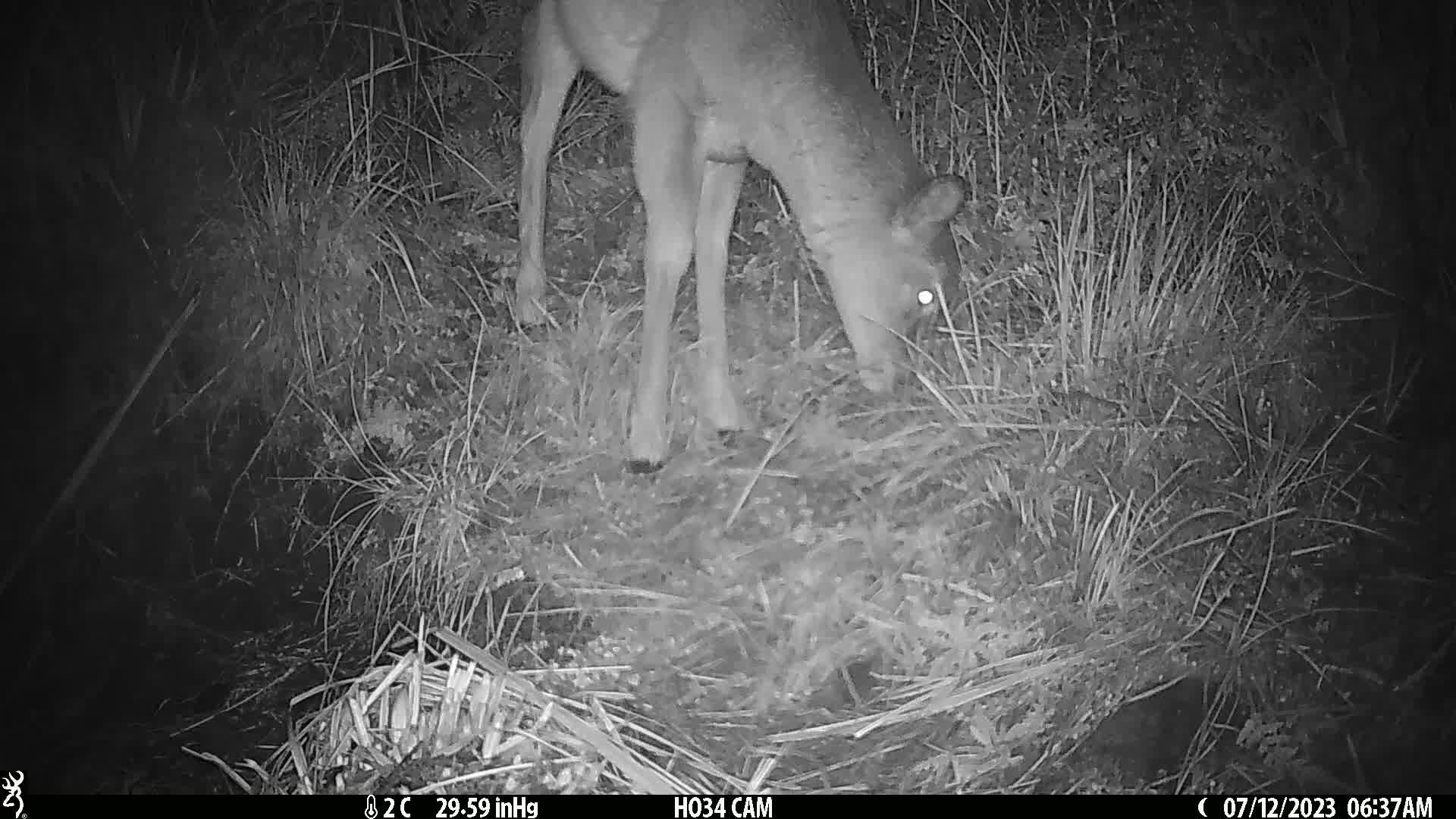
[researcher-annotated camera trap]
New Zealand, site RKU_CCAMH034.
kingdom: Animalia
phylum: Chordata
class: Mammalia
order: Artiodactyla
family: Cervidae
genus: Odocoileus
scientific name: Odocoileus virginianus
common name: white-tailed deer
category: white tailed deer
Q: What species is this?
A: White tailed deer (white-tailed deer) (Odocoileus virginianus).